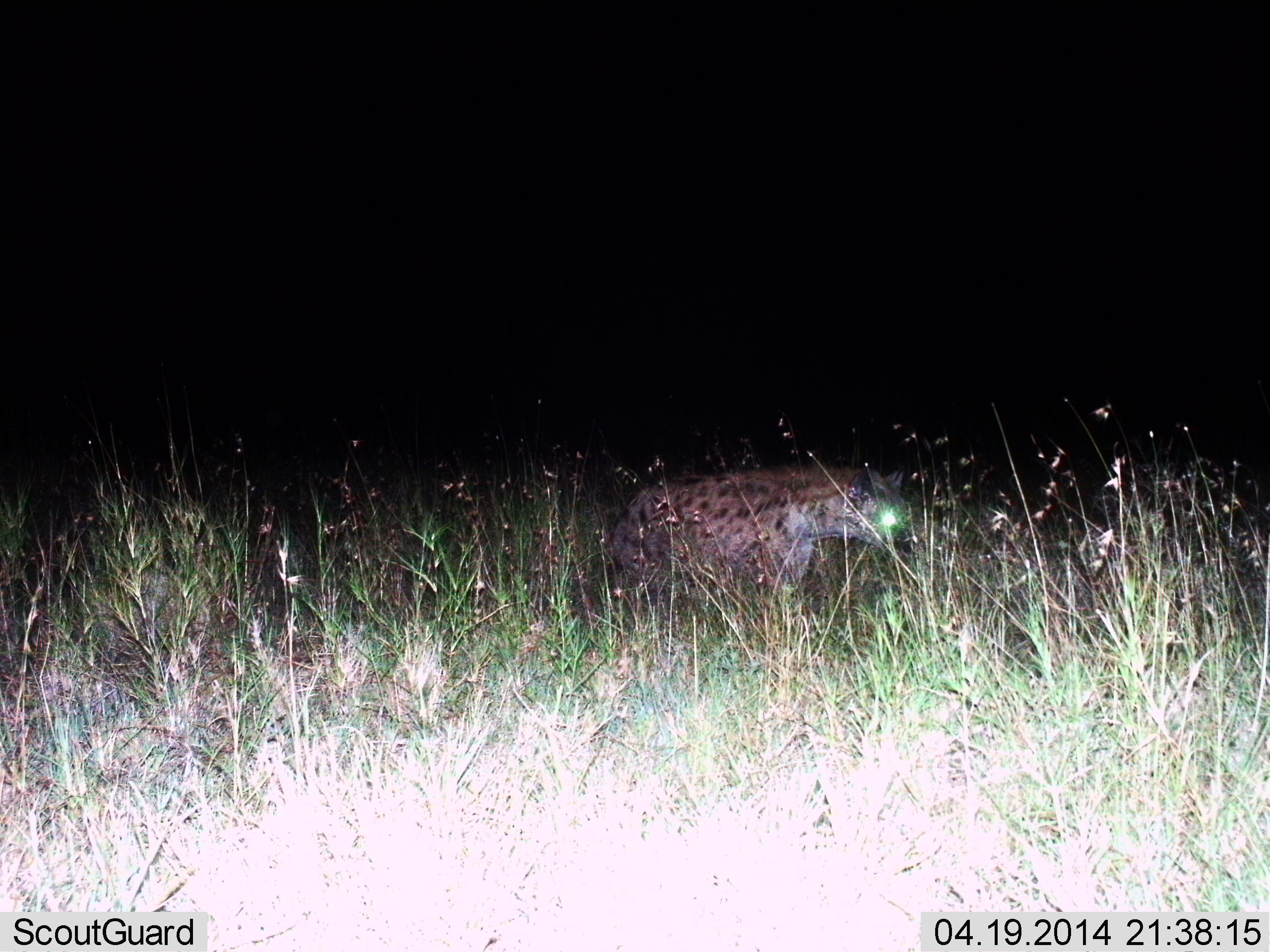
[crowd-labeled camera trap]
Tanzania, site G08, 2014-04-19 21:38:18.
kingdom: Animalia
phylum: Chordata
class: Mammalia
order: Carnivora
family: Hyaenidae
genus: Crocuta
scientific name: Crocuta crocuta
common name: spotted hyena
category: hyenaspotted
Hyenaspotted (spotted hyena) (Crocuta crocuta), count 1. Behavior (volunteer vote fractions): standing 10%, resting 0%, moving 90%, interacting 0%. Young present (vote fraction): 0%. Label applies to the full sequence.